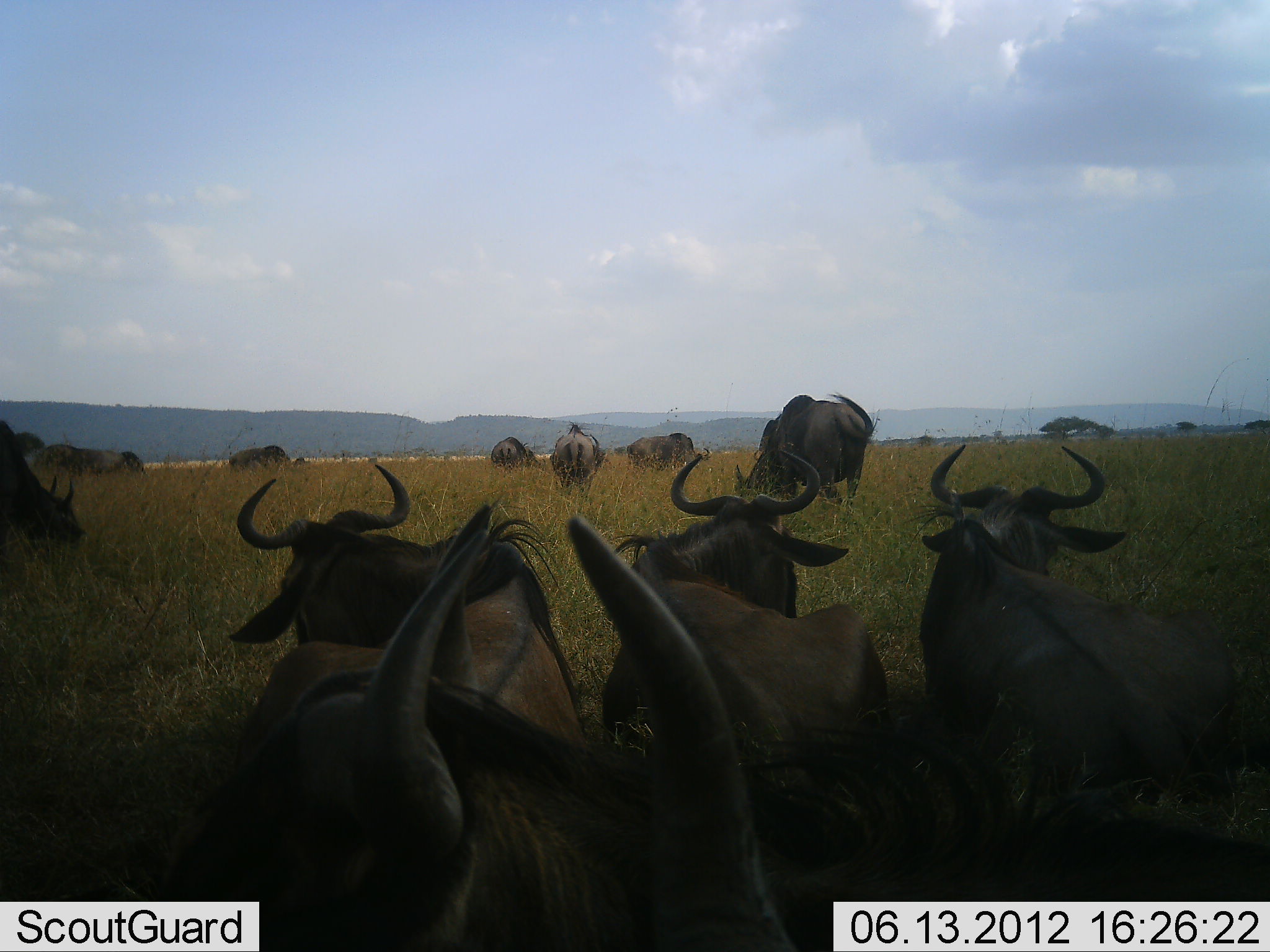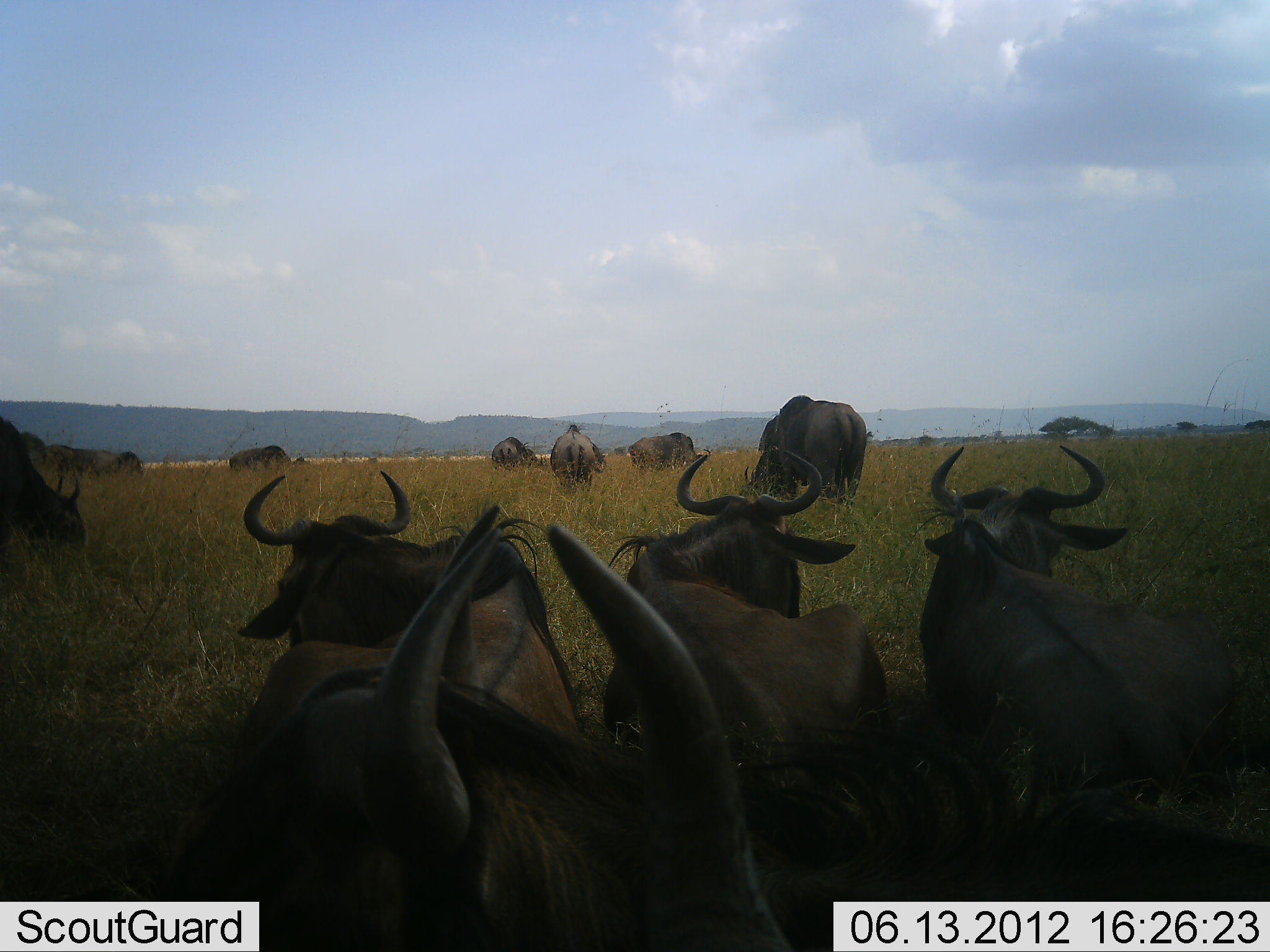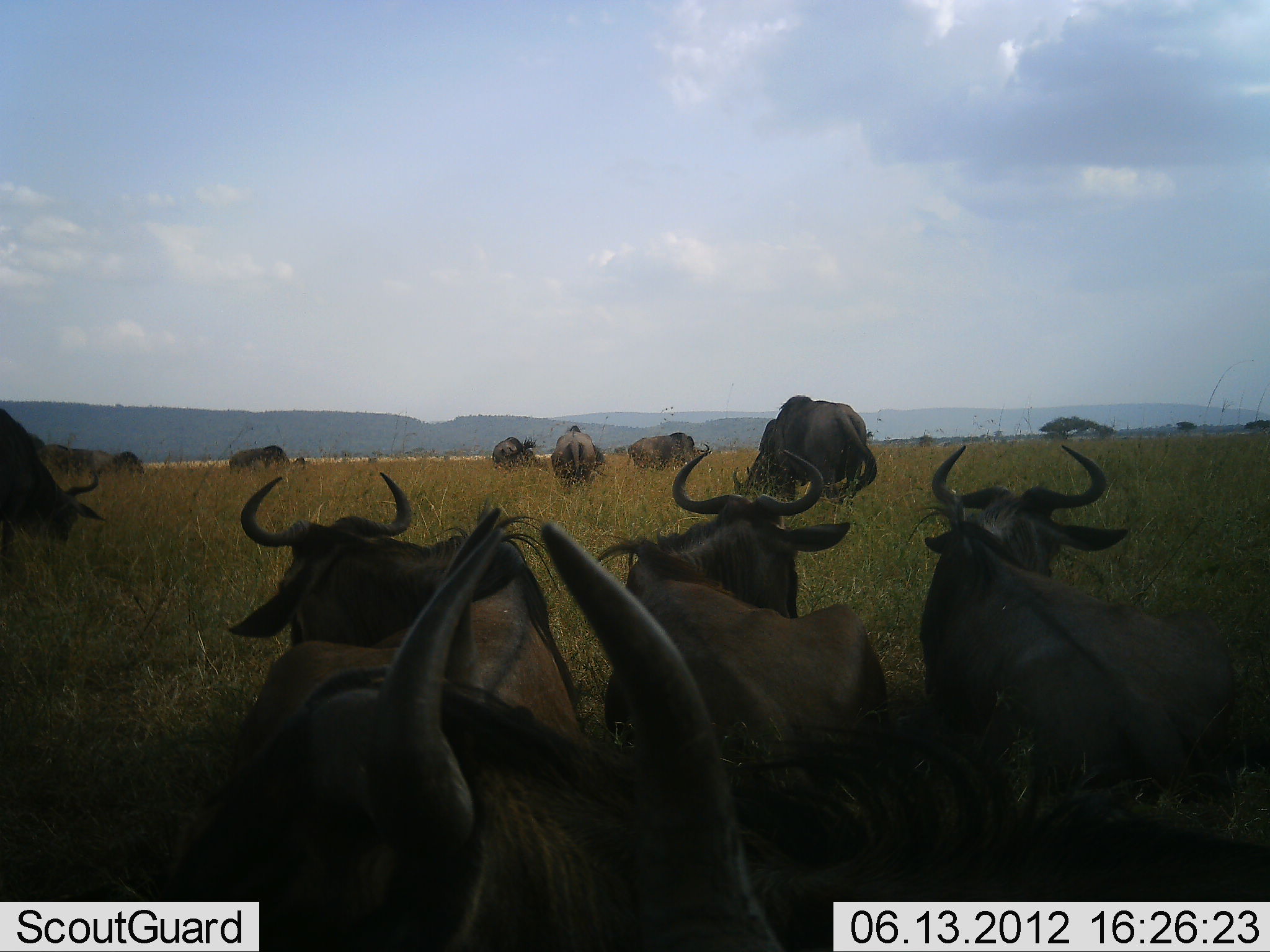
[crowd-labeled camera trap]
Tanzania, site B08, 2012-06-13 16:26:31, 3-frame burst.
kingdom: Animalia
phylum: Chordata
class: Mammalia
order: Artiodactyla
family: Bovidae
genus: Connochaetes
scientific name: Connochaetes taurinus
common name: blue wildebeest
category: wildebeest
Wildebeest (blue wildebeest) (Connochaetes taurinus), count 11-50. Behavior (volunteer vote fractions): standing 30%, resting 80%, moving 20%, interacting 0%. Young present (vote fraction): 0%. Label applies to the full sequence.